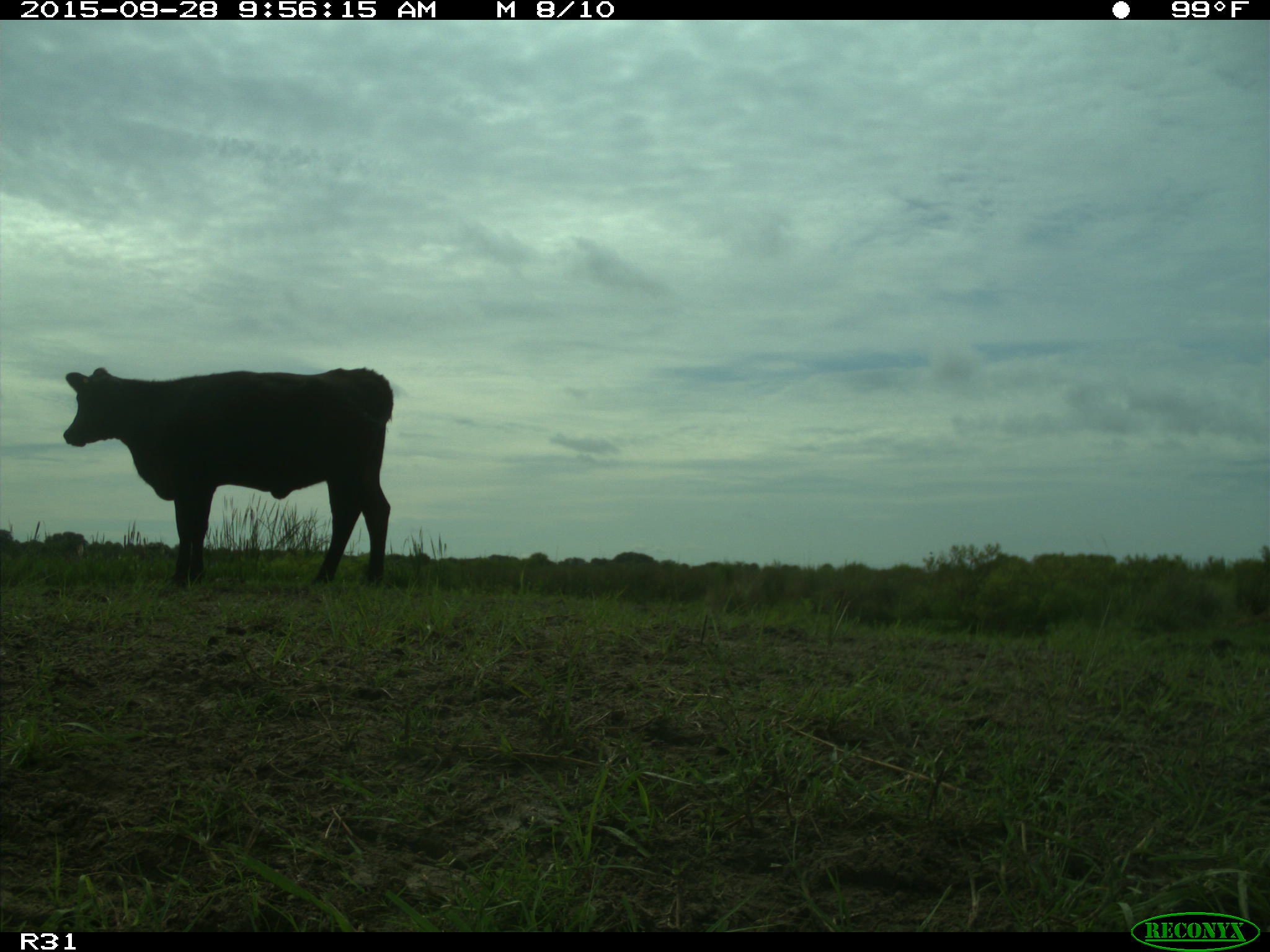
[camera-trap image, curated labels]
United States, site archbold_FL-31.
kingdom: Animalia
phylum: Chordata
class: Mammalia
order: Artiodactyla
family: Bovidae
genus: Bos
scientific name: Bos taurus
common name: domestic cow